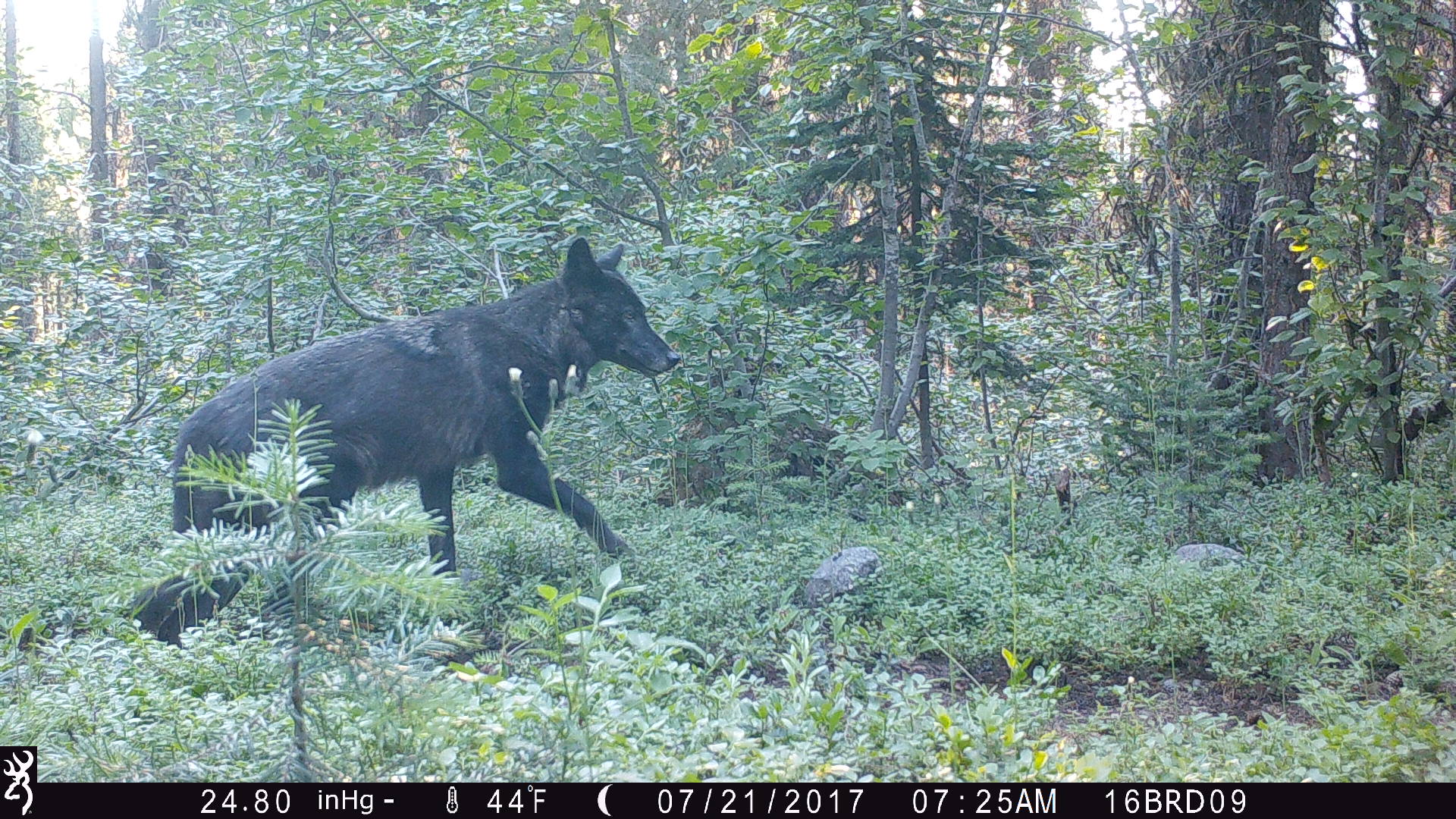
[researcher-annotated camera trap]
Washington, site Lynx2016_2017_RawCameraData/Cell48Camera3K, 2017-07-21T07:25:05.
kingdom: Animalia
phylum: Chordata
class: Mammalia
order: Carnivora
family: Canidae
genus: Canis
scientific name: Canis lupus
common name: gray wolf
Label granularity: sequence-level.